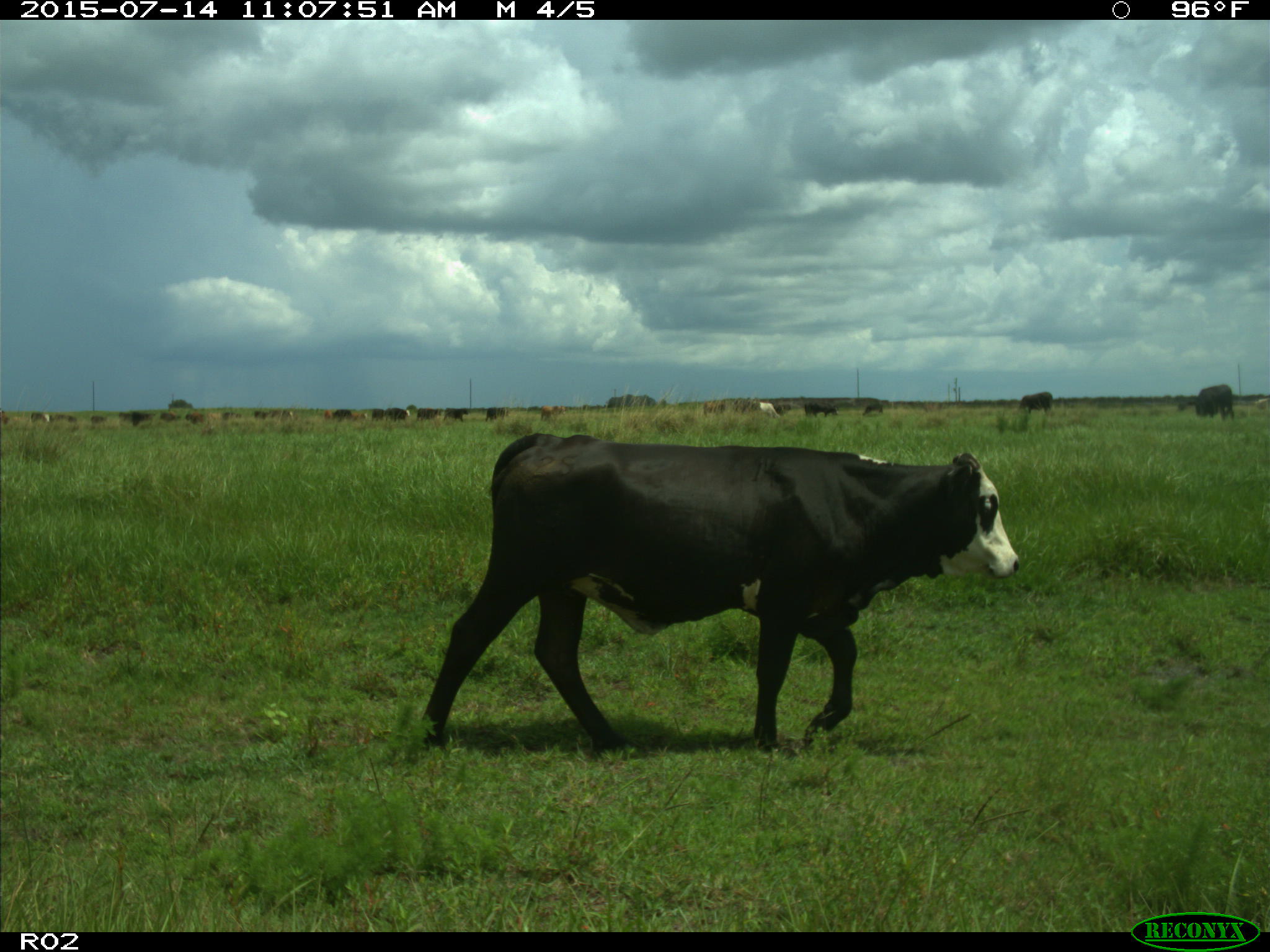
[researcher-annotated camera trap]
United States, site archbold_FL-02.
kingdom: Animalia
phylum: Chordata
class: Mammalia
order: Artiodactyla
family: Bovidae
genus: Bos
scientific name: Bos taurus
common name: domestic cow